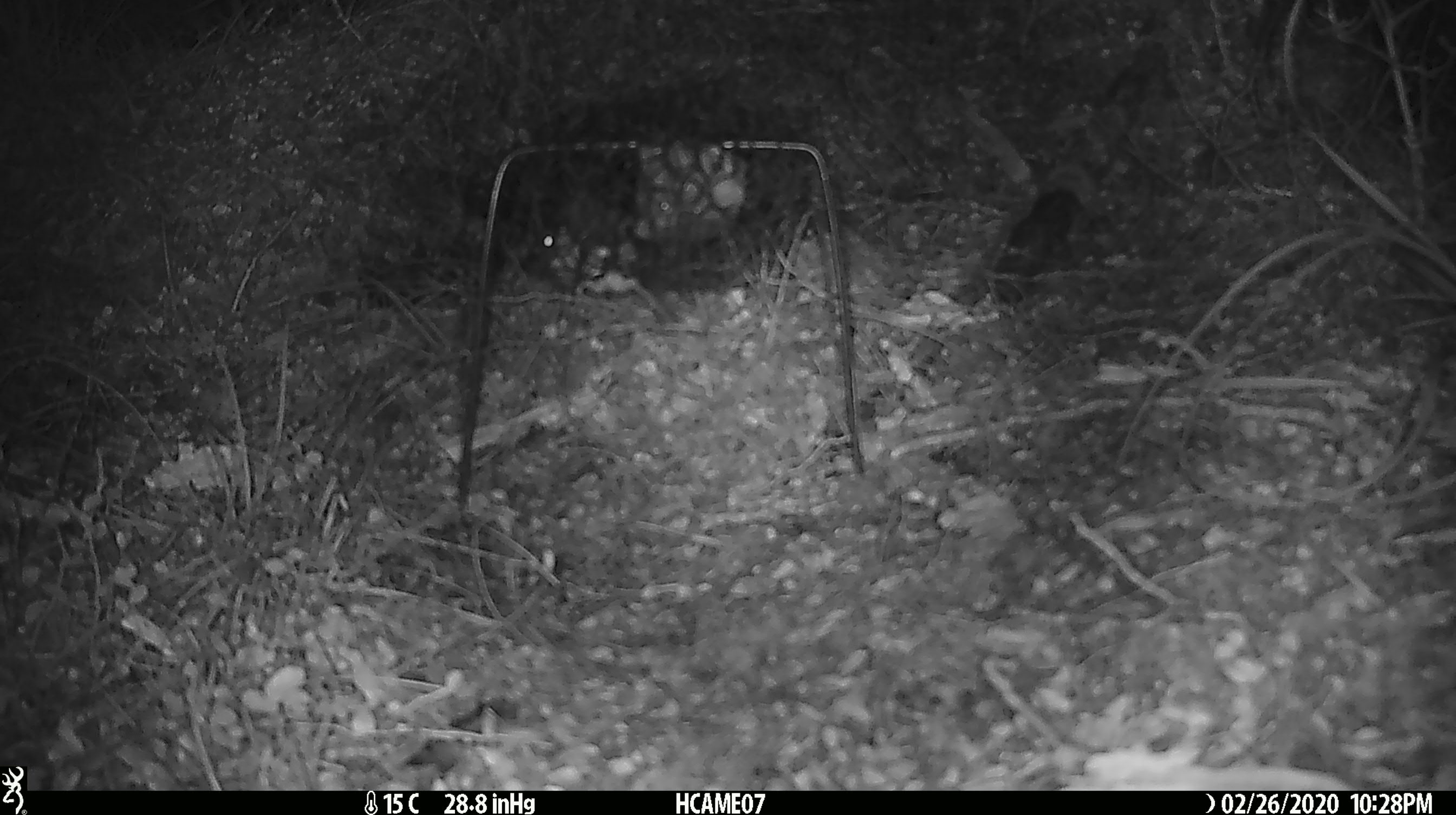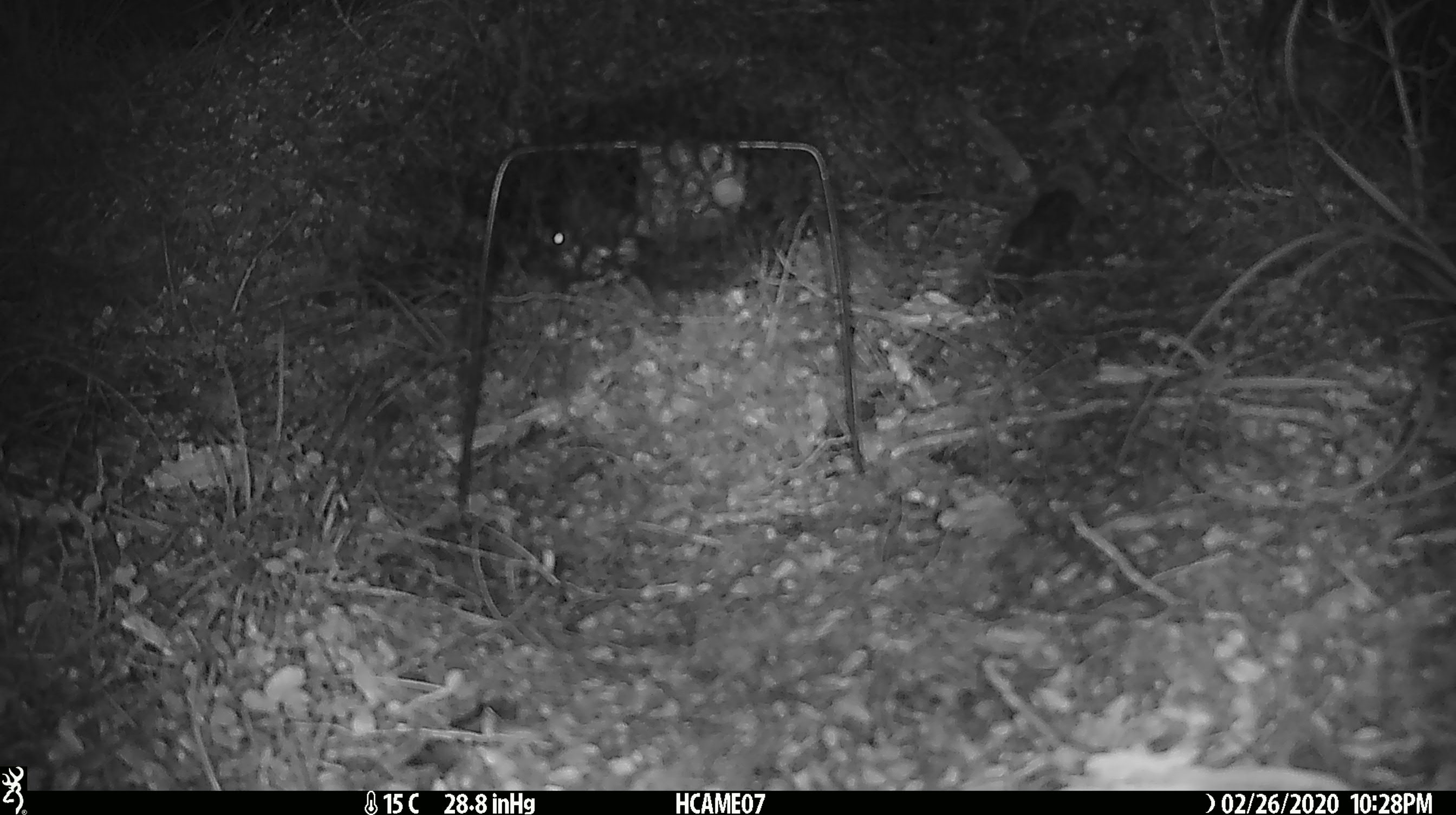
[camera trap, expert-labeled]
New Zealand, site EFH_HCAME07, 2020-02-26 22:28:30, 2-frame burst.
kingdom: Animalia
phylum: Chordata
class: Mammalia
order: Rodentia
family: Muridae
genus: Mus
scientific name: Mus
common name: mouse